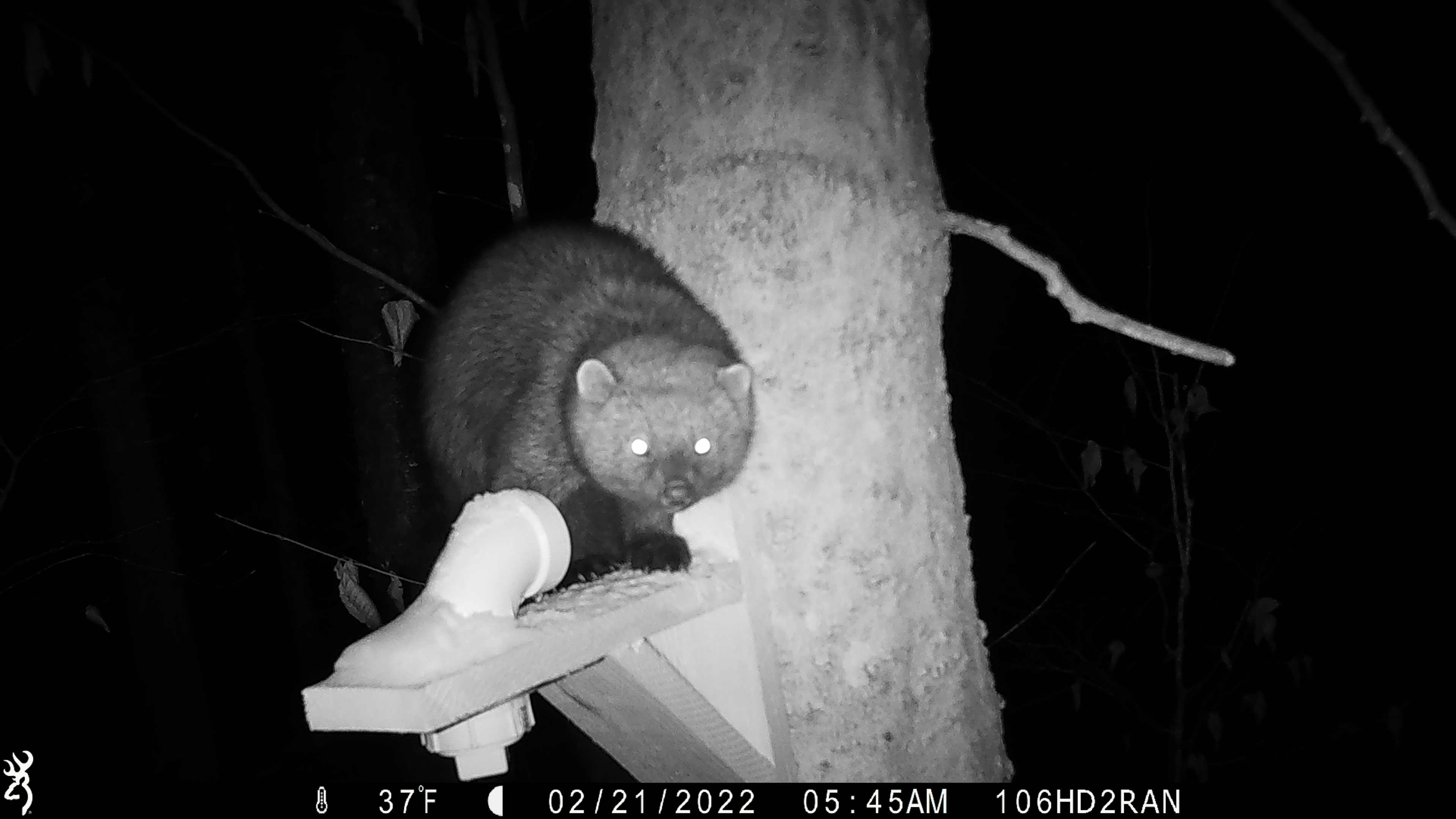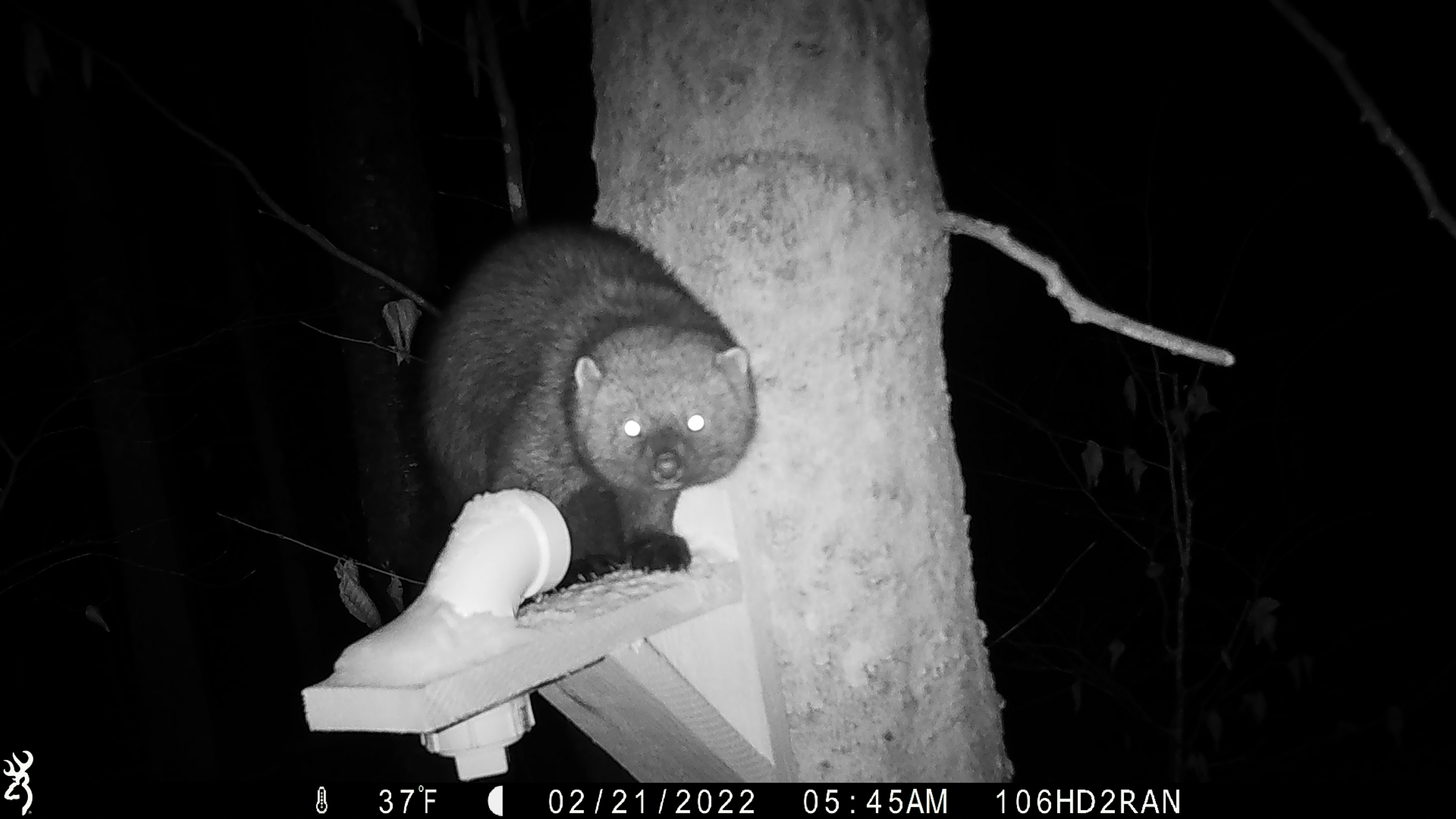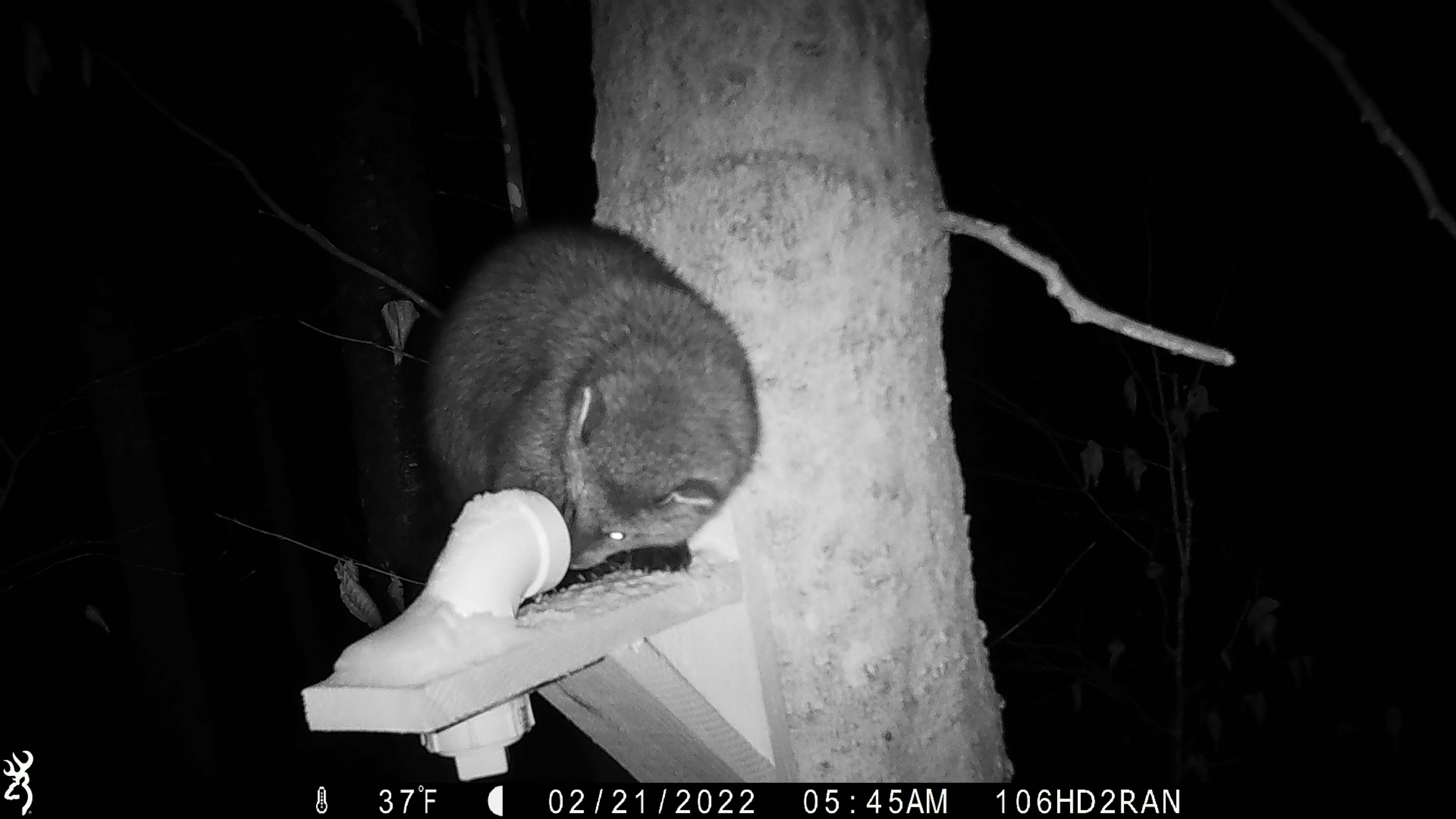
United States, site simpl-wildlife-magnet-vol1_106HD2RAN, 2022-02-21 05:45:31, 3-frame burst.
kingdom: Animalia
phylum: Chordata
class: Mammalia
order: Carnivora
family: Mustelidae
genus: Pekania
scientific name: Pekania pennanti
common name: fisher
Fisher (Pekania pennanti).